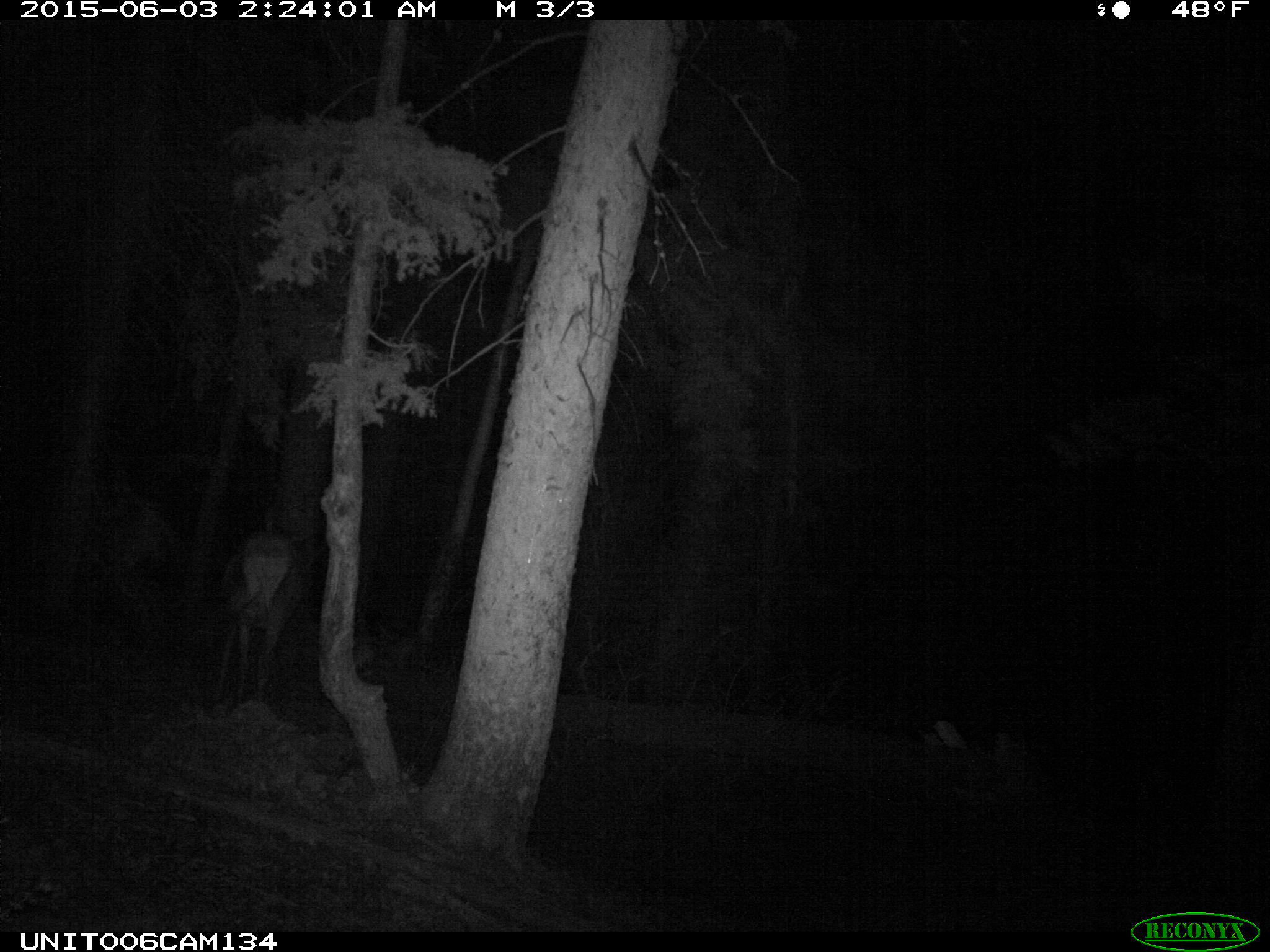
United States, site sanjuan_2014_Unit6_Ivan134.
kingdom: Animalia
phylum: Chordata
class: Mammalia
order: Artiodactyla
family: Cervidae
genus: Cervus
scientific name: Cervus elaphus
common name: red deer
Cervus elaphus (red deer).